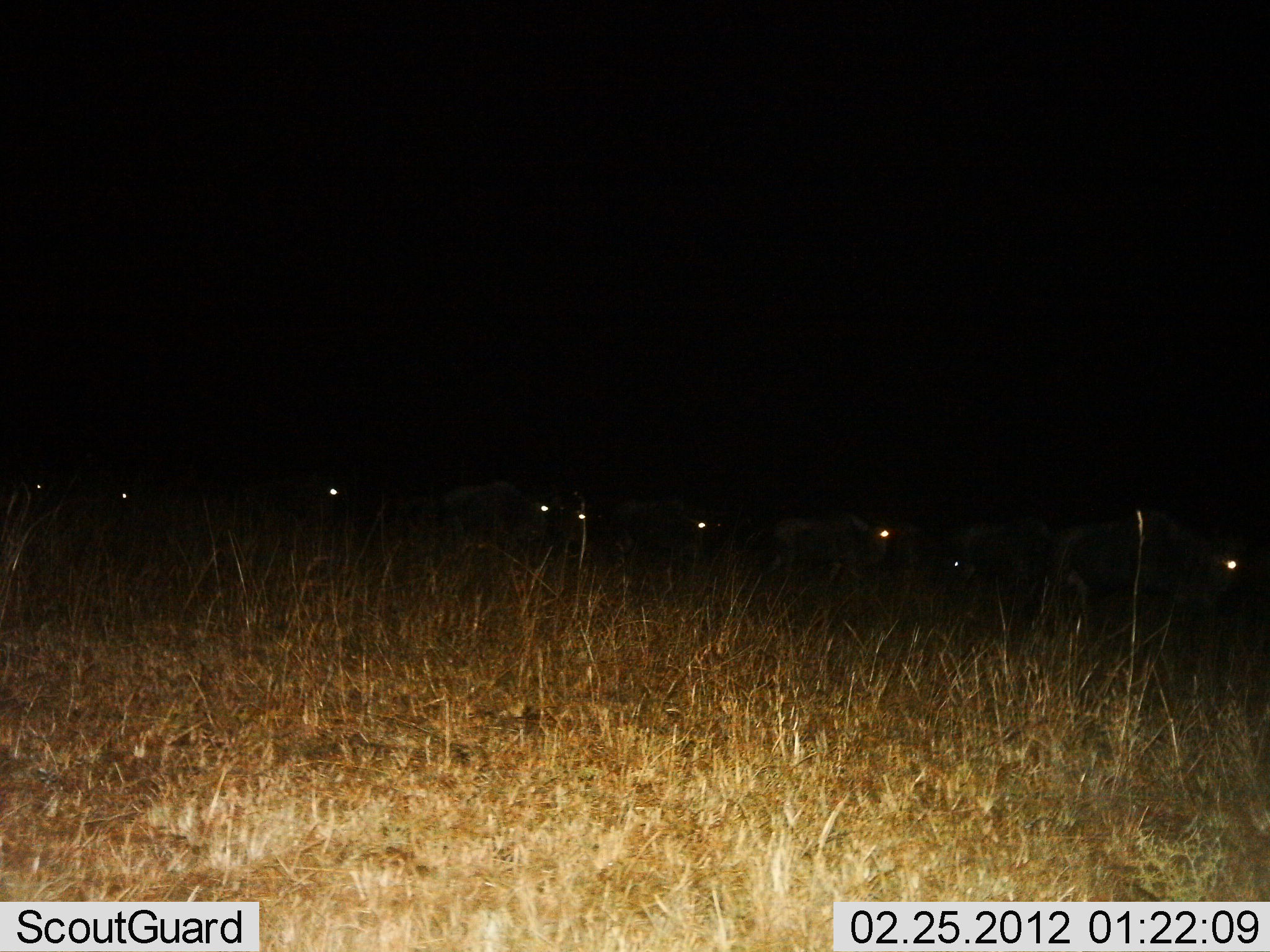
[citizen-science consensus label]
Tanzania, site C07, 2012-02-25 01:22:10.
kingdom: Animalia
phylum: Chordata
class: Mammalia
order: Artiodactyla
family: Bovidae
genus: Connochaetes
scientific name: Connochaetes taurinus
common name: blue wildebeest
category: wildebeest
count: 9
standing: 21%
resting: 5%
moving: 74%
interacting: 0%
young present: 5%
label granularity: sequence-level